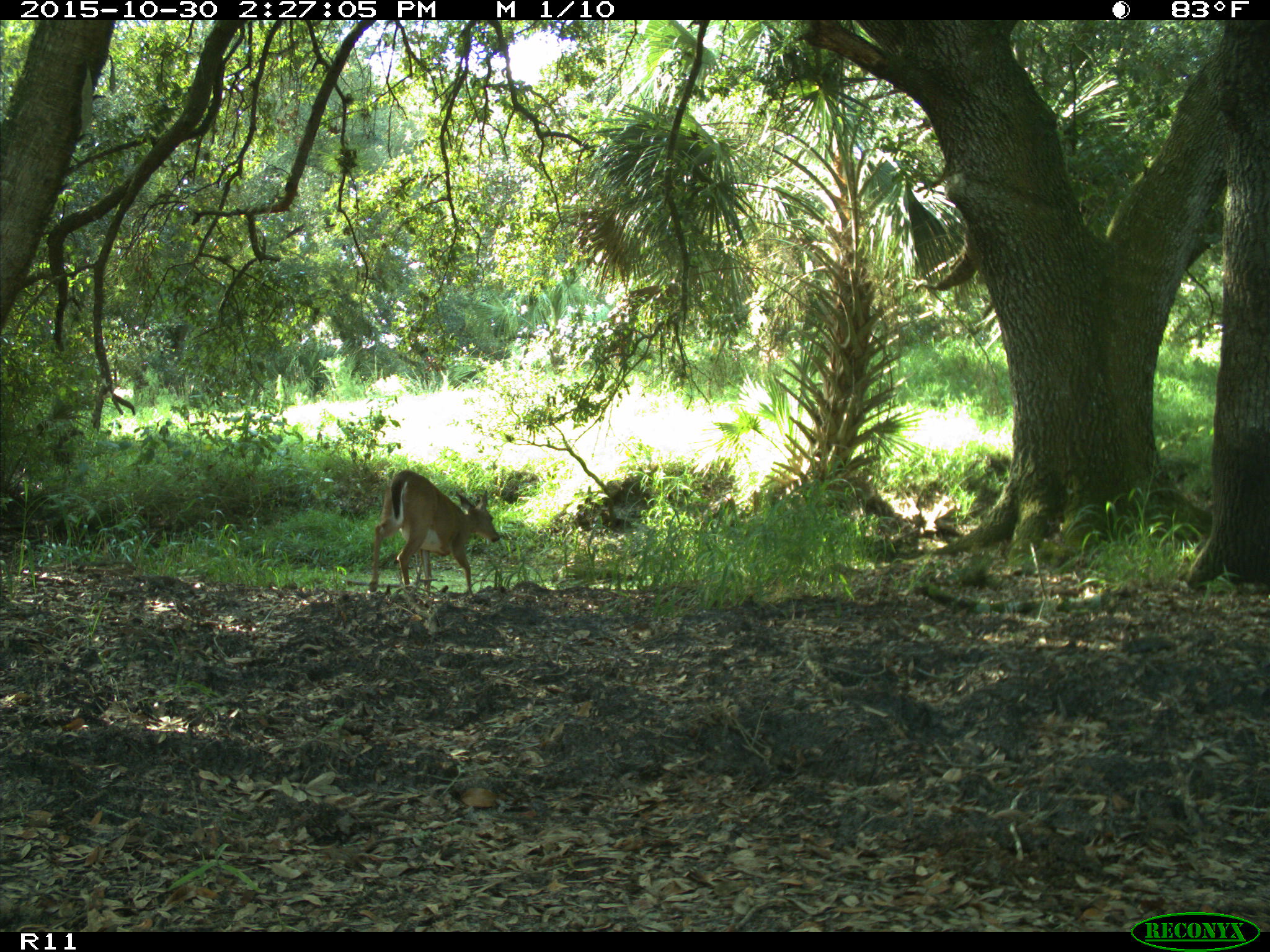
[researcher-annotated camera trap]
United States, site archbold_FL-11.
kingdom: Animalia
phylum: Chordata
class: Mammalia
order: Artiodactyla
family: Cervidae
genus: Odocoileus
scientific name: Odocoileus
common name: deer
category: unidentified deer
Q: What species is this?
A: Unidentified deer (deer) (Odocoileus).